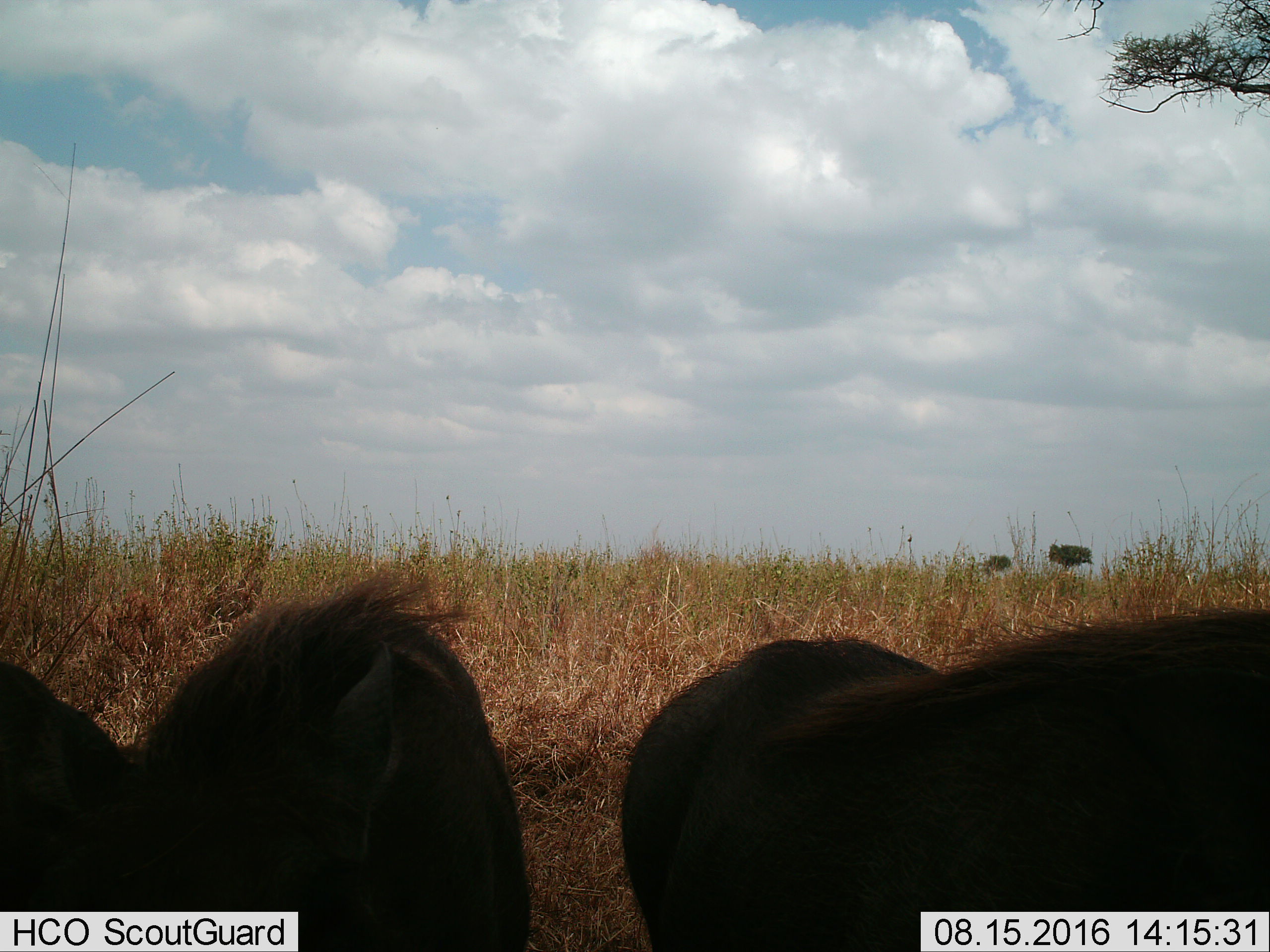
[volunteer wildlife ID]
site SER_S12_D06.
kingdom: Animalia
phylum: Chordata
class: Mammalia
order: Artiodactyla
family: Suidae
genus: Phacochoerus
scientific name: Phacochoerus africanus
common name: warthog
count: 2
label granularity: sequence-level